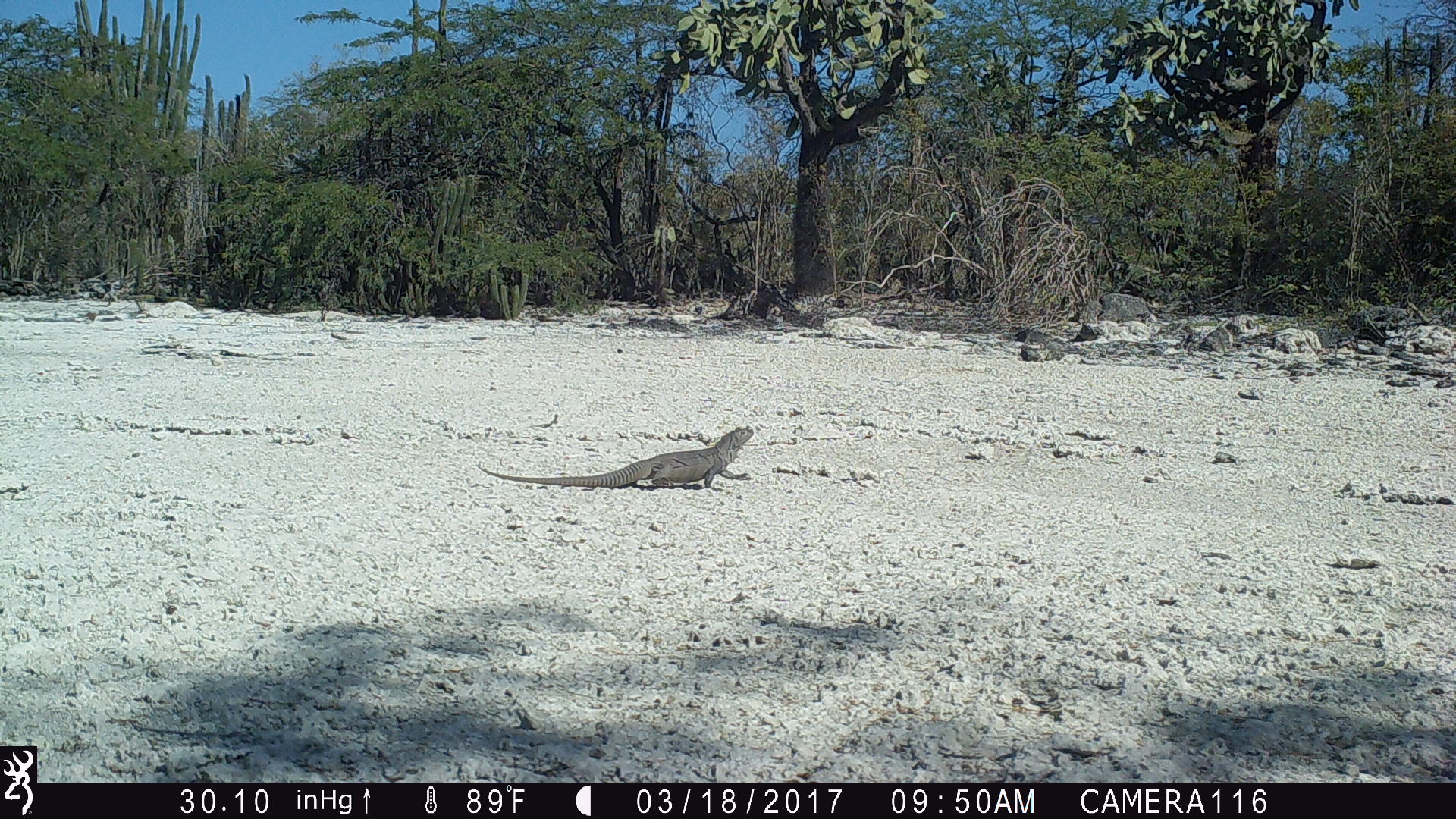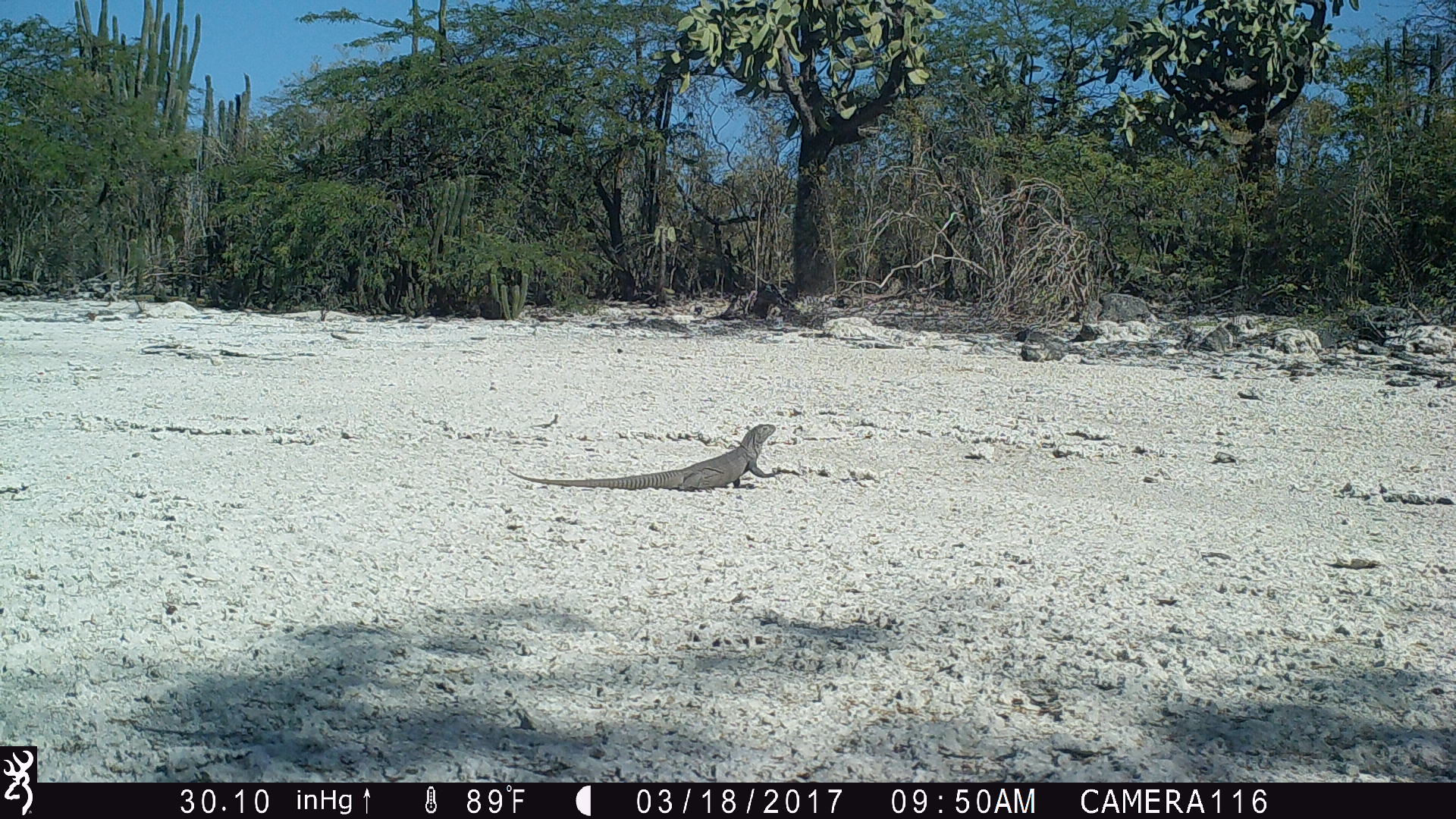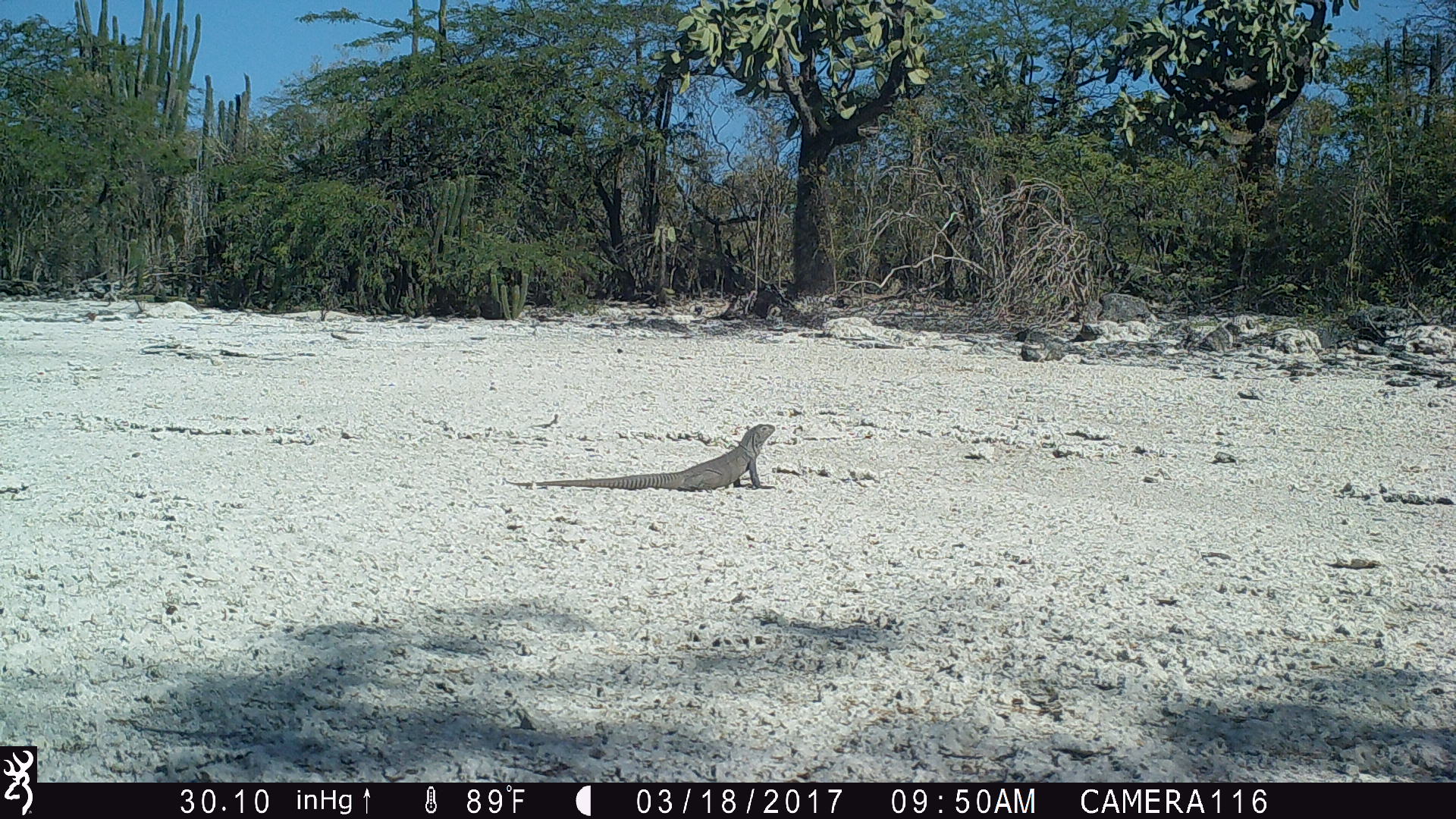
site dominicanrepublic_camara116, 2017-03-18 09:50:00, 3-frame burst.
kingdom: Animalia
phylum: Chordata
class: Reptilia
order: Squamata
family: Iguanidae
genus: Iguana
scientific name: Iguana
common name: typical iguanas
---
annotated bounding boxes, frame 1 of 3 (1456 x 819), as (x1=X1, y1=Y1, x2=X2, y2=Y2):
iguana: (x1=479, y1=425, x2=763, y2=492)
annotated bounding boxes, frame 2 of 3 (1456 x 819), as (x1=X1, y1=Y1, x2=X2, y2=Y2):
iguana: (x1=503, y1=422, x2=783, y2=494)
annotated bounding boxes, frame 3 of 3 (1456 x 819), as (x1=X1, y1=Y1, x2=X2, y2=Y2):
iguana: (x1=529, y1=420, x2=784, y2=493)